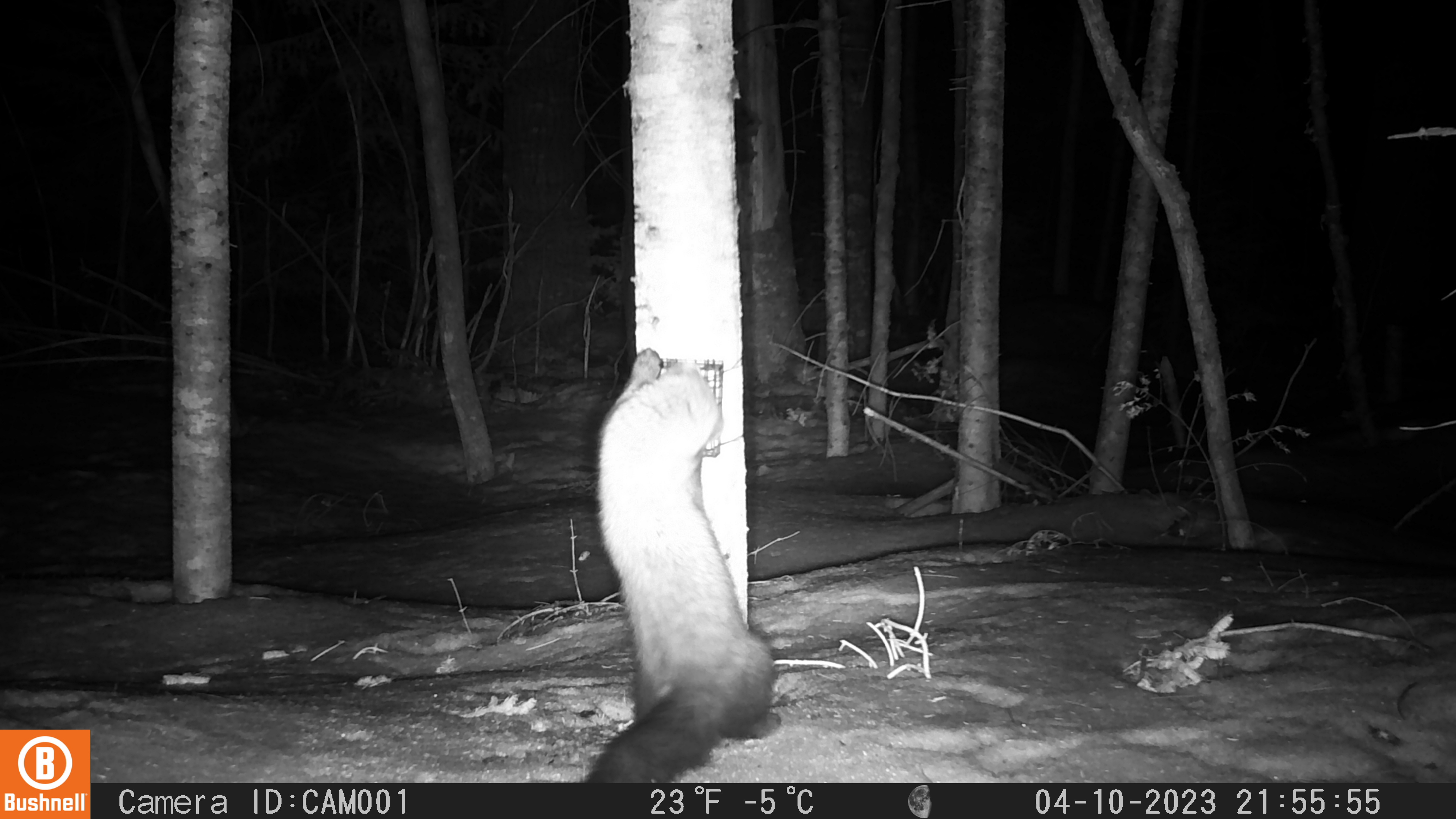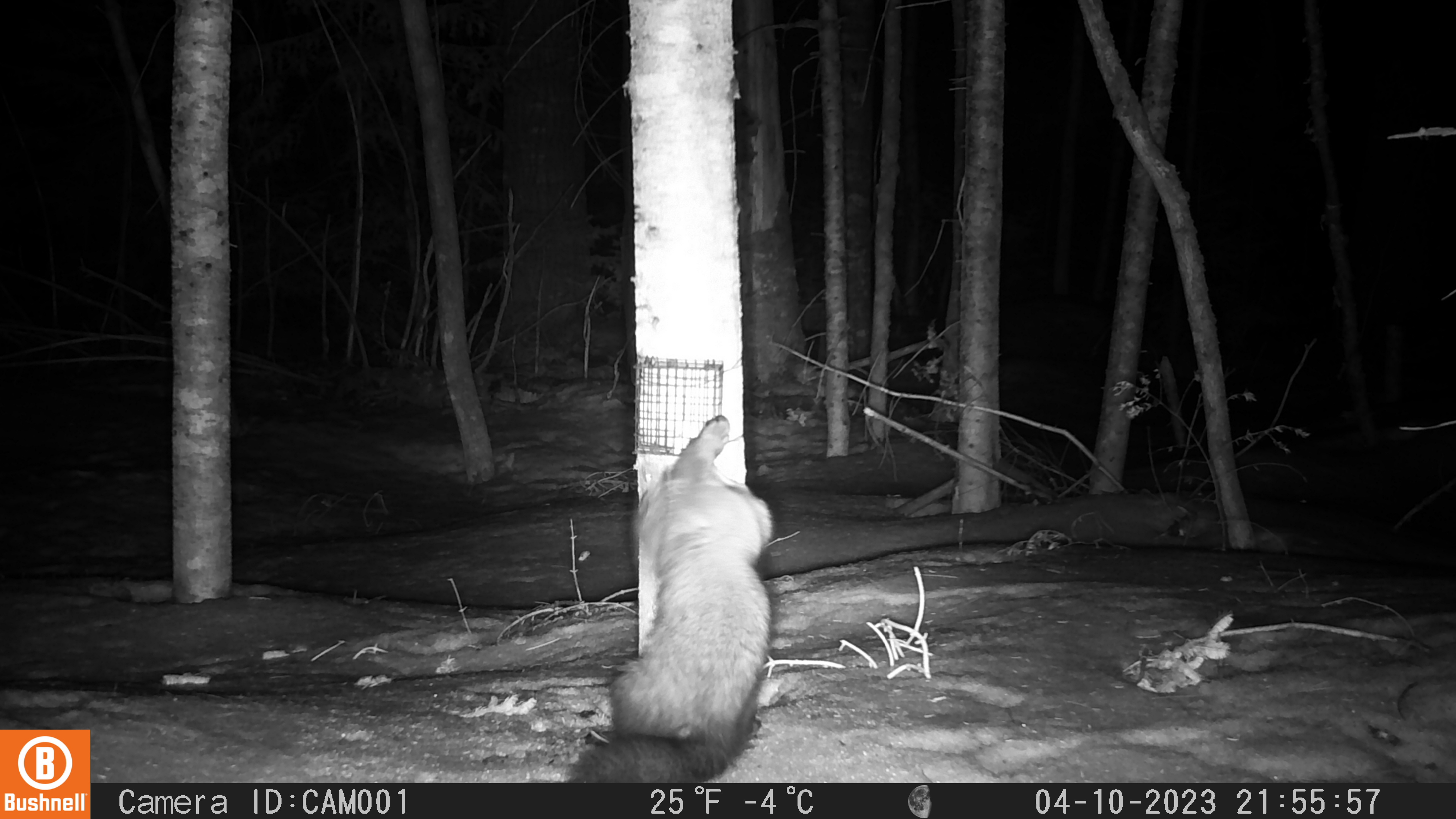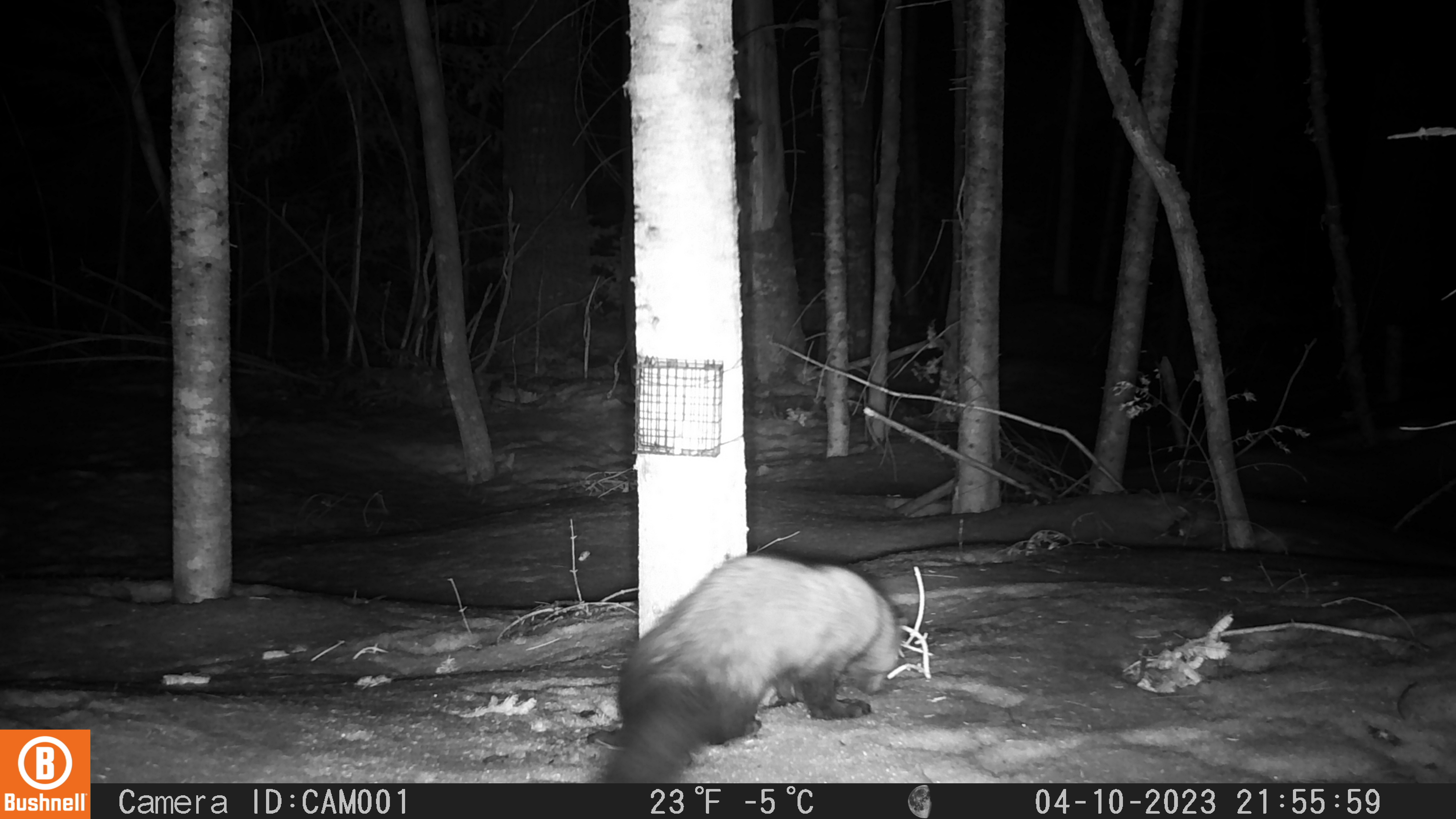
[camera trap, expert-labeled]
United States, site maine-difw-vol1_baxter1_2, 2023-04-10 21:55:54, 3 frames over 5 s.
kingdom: Animalia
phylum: Chordata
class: Mammalia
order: Carnivora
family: Mustelidae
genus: Pekania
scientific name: Pekania pennanti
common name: fisher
Fisher (Pekania pennanti).